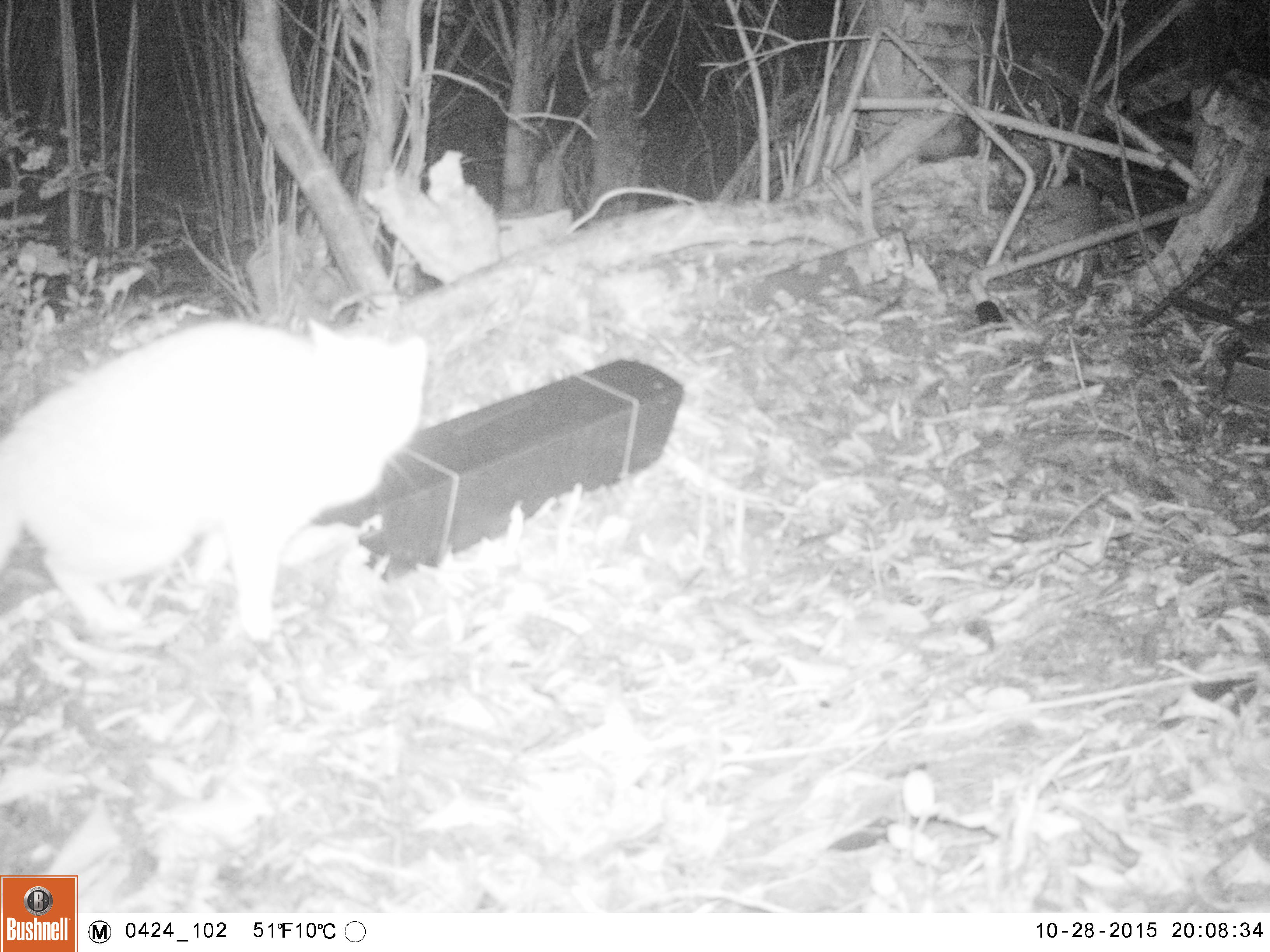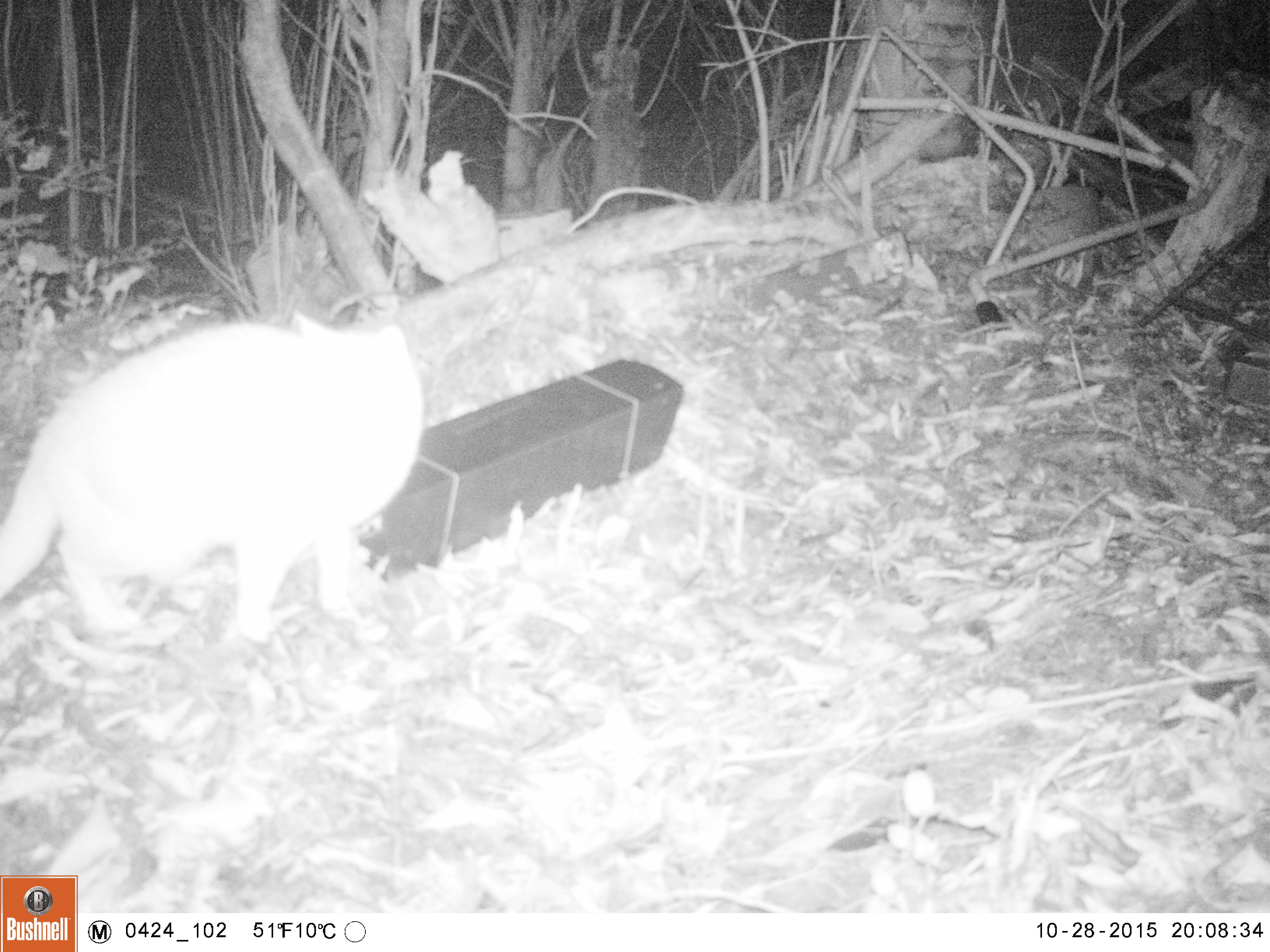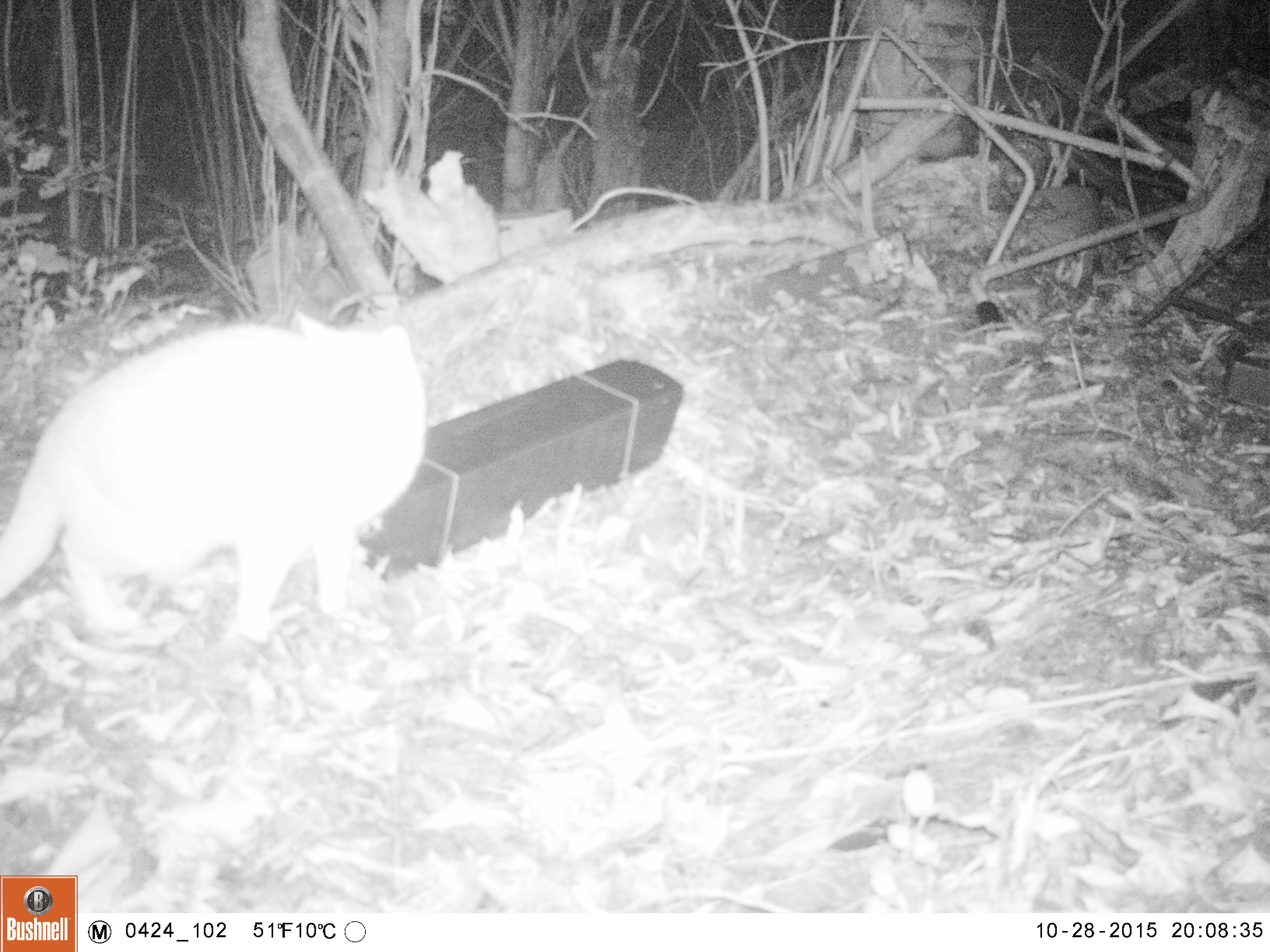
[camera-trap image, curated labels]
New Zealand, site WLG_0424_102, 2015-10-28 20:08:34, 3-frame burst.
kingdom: Animalia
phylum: Chordata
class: Mammalia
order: Carnivora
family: Felidae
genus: Felis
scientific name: Felis catus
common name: domestic cat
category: cat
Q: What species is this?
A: Cat (domestic cat) (Felis catus).